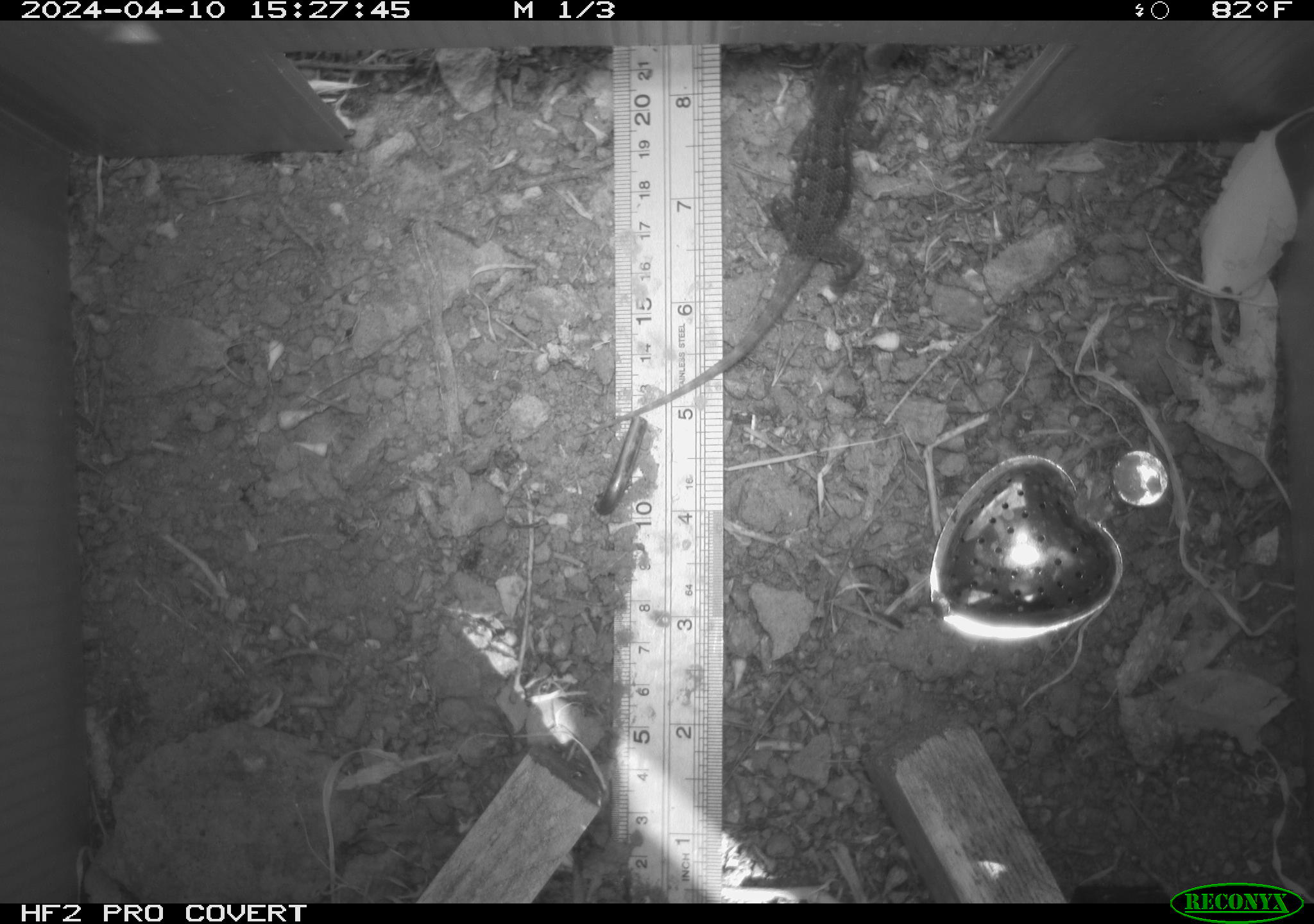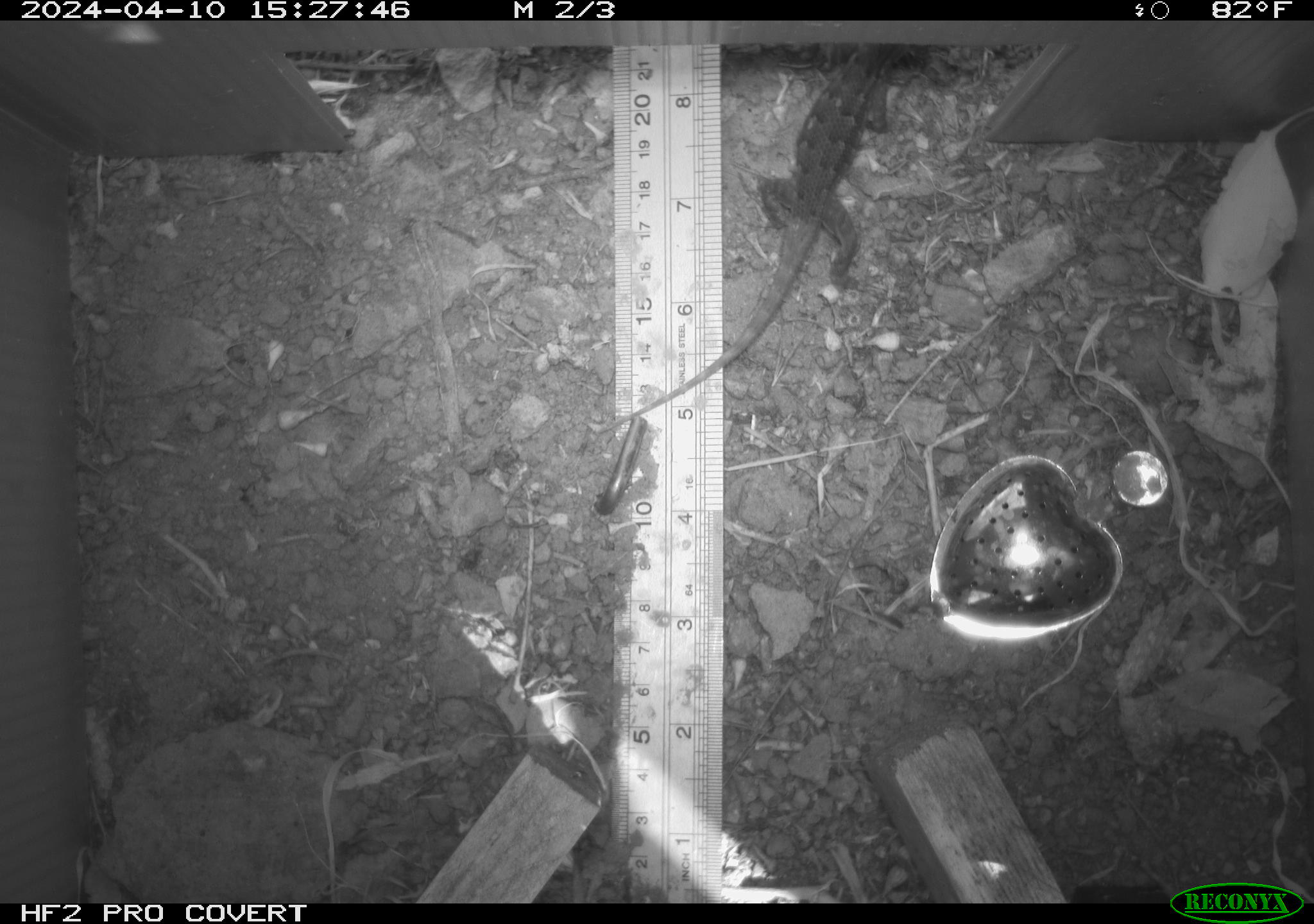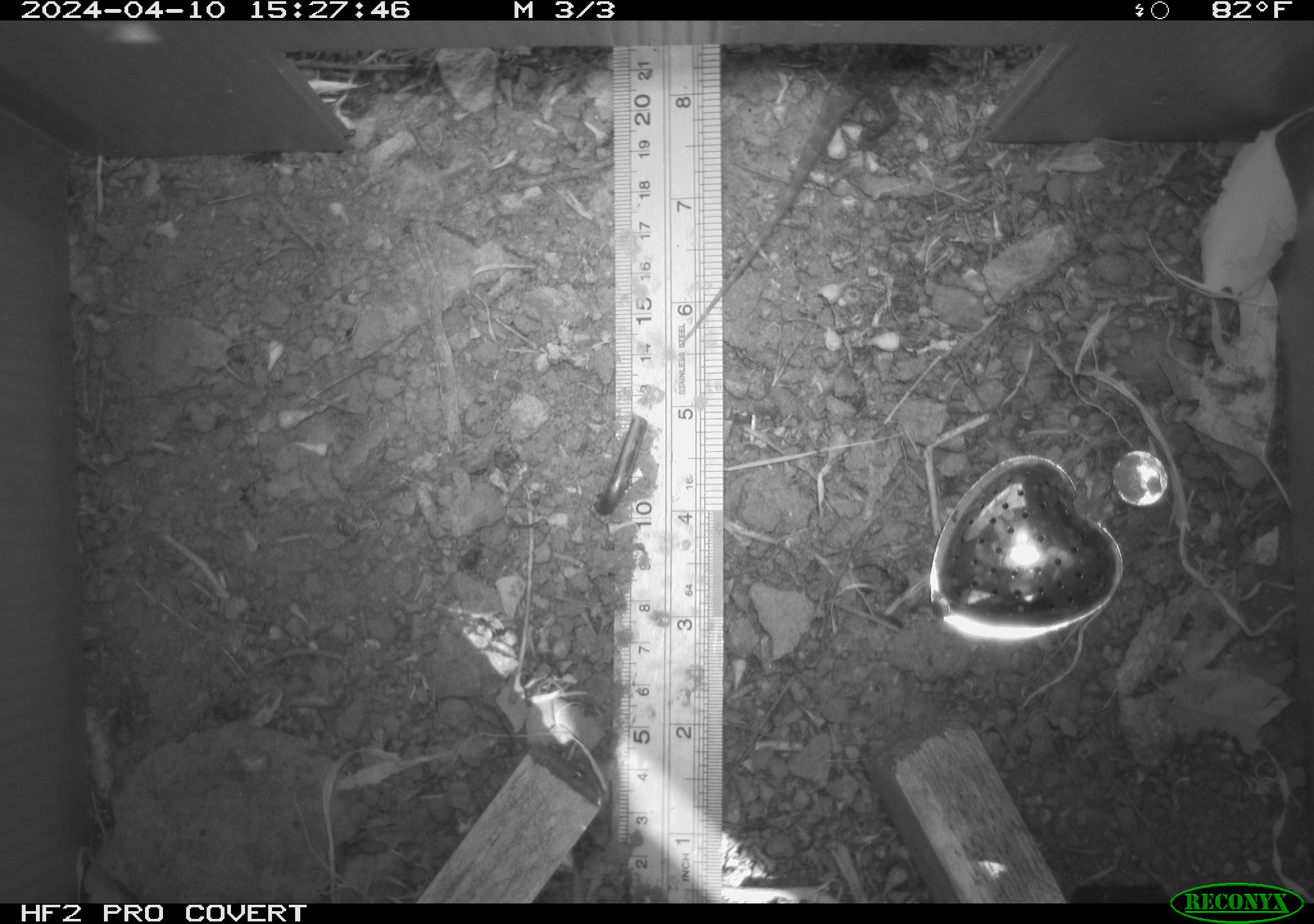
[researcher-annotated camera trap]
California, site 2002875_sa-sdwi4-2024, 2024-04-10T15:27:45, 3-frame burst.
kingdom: Animalia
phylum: Chordata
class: Reptilia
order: Squamata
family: Phrynosomatidae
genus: Sceloporus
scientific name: Sceloporus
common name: spiny lizards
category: sceloporus species